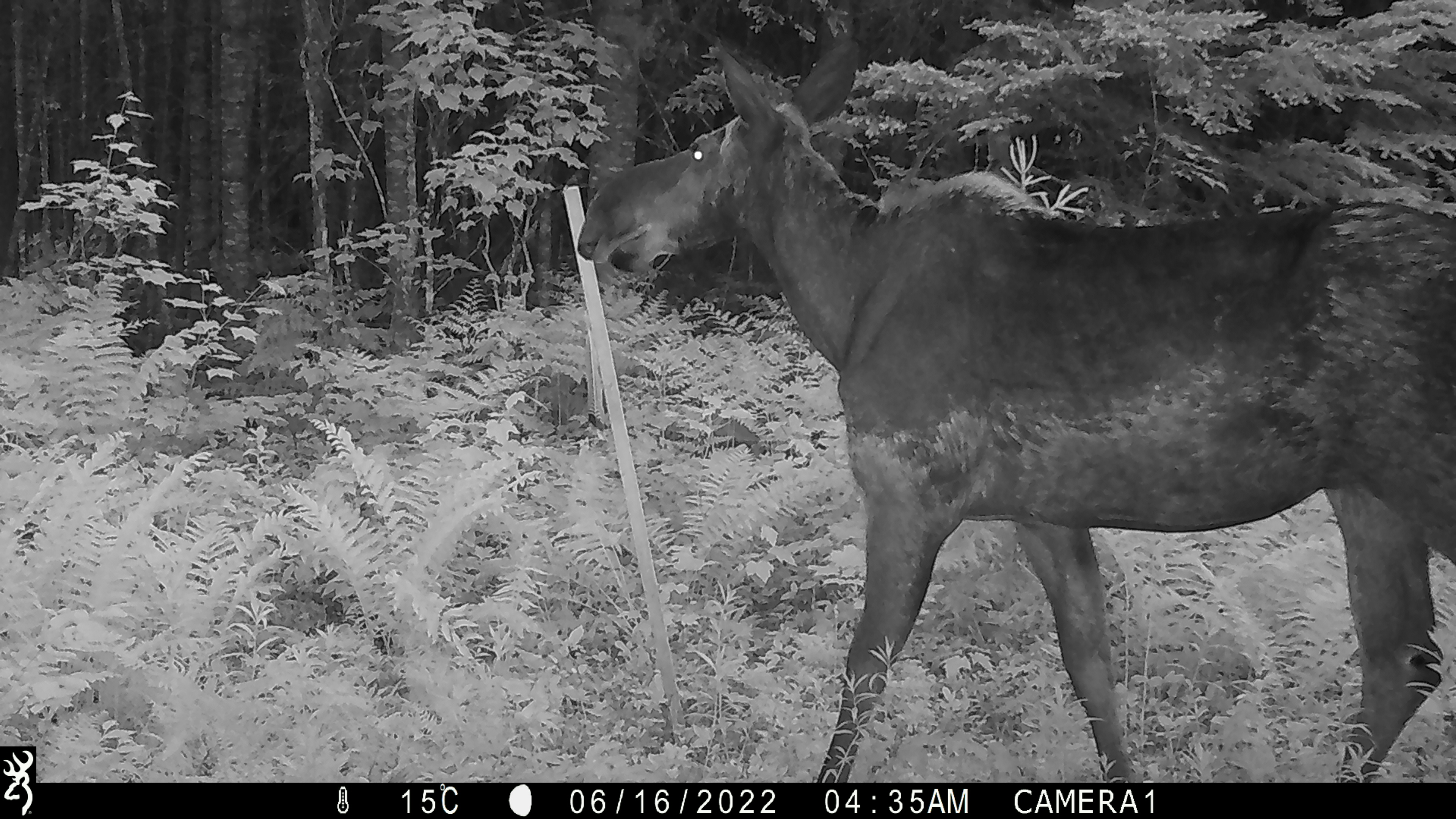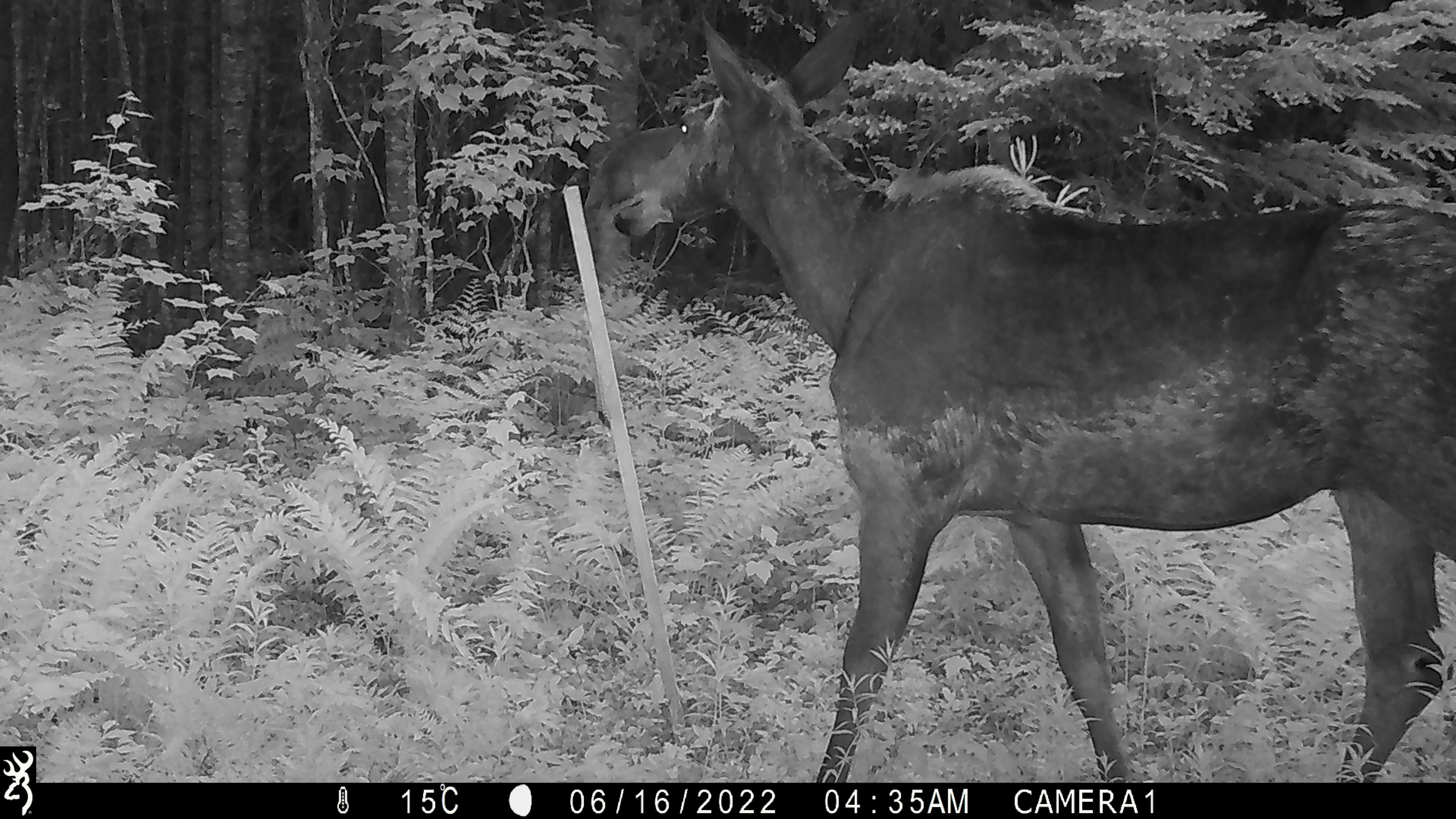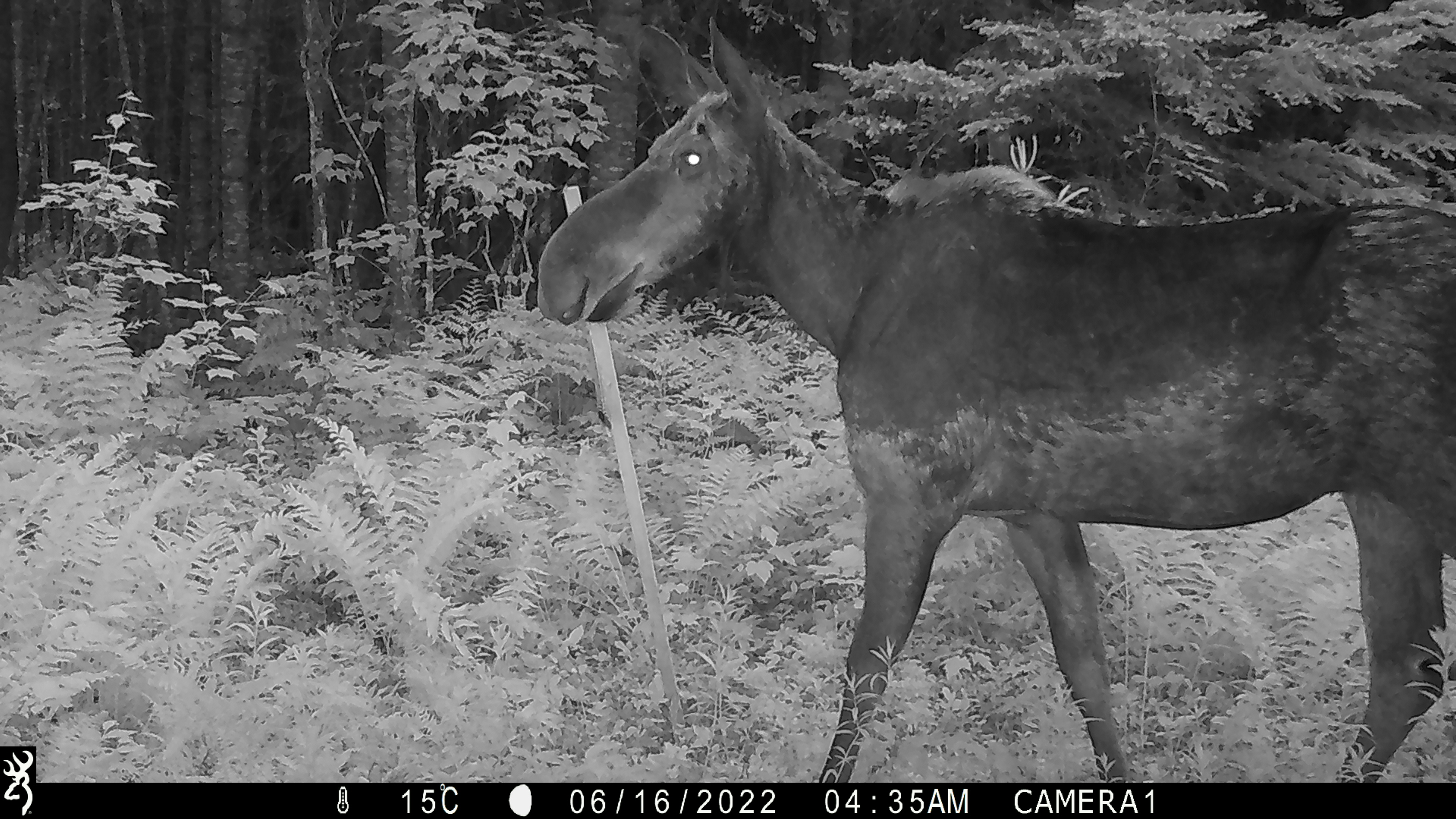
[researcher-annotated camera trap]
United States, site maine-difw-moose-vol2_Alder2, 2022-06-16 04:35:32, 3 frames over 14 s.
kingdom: Animalia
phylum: Chordata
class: Mammalia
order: Artiodactyla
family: Cervidae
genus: Alces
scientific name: Alces alces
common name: moose